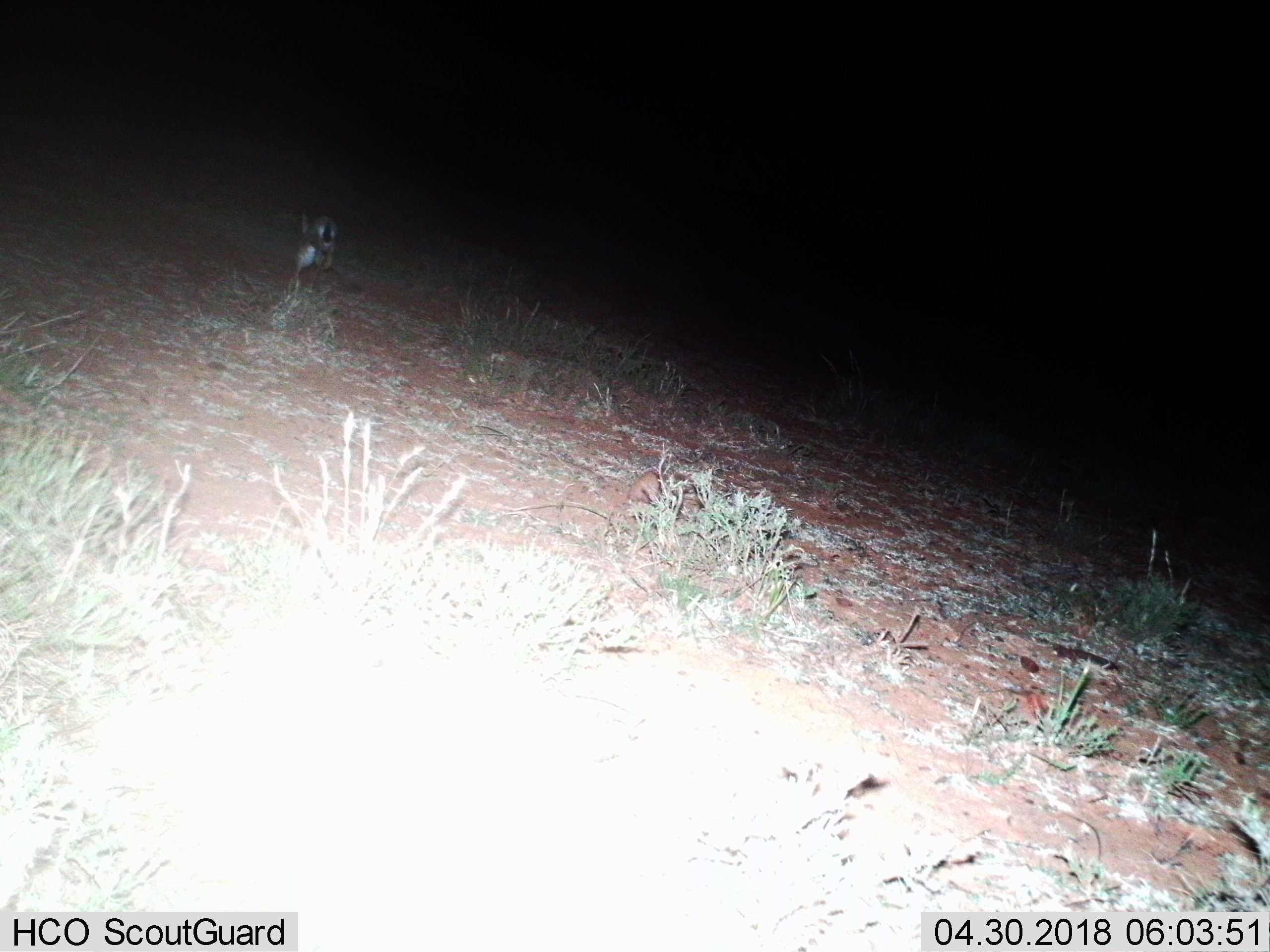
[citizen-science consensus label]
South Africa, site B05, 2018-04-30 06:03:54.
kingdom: Animalia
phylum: Chordata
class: Mammalia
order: Lagomorpha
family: Leporidae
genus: Lepus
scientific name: Lepus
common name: hare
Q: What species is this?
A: Hare (Lepus).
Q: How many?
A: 1.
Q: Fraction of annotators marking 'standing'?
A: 0%.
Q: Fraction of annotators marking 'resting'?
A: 0%.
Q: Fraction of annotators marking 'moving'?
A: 100%.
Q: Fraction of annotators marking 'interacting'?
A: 0%.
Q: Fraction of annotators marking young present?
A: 0%.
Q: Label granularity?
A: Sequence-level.